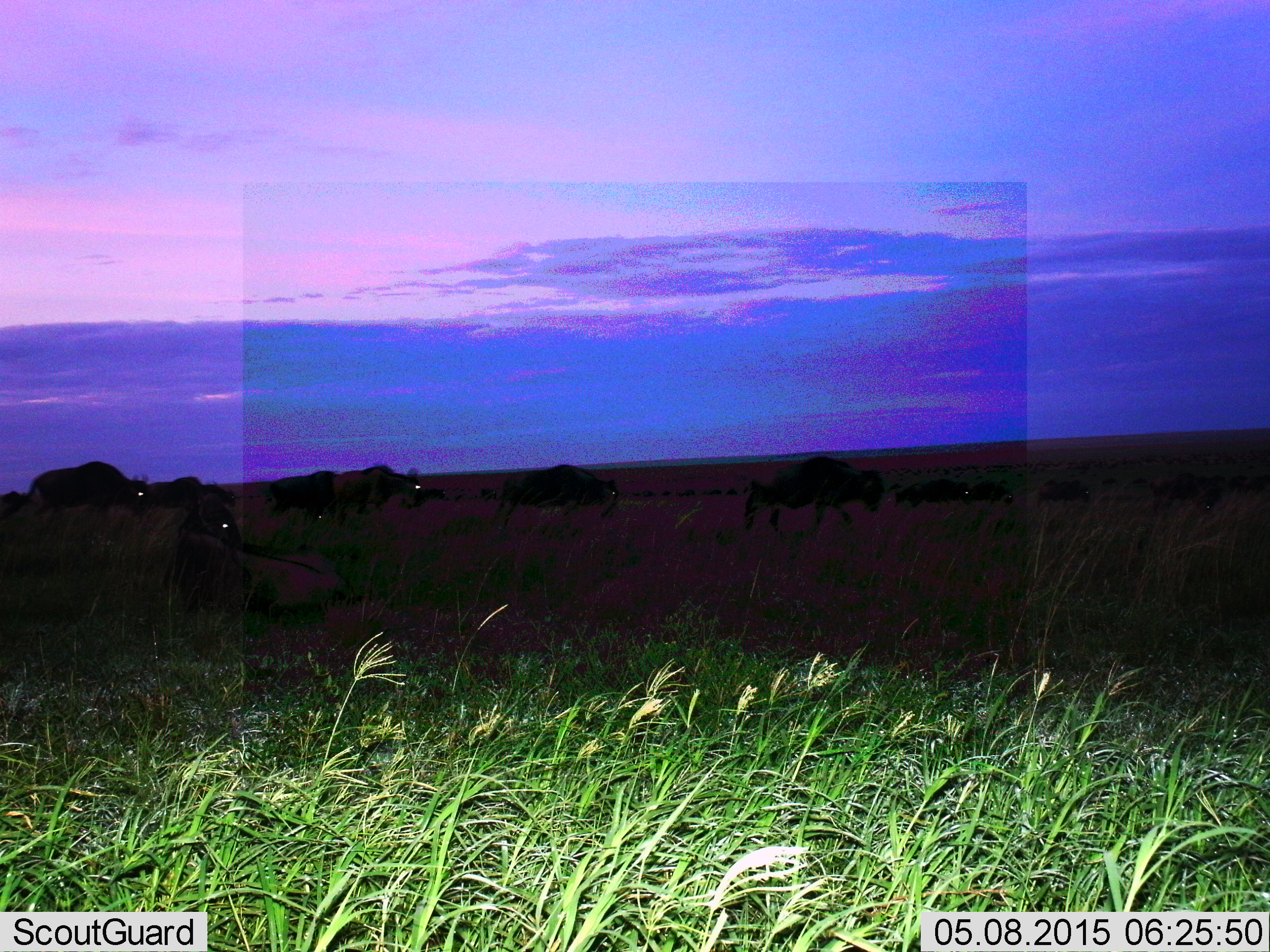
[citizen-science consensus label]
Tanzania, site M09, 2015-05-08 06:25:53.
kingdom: Animalia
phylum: Chordata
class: Mammalia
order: Artiodactyla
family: Bovidae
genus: Connochaetes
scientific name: Connochaetes taurinus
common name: blue wildebeest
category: wildebeest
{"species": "wildebeest (blue wildebeest) (Connochaetes taurinus)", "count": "11-50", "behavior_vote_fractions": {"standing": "50%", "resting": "50%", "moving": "100%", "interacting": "20%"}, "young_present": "0%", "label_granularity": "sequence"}